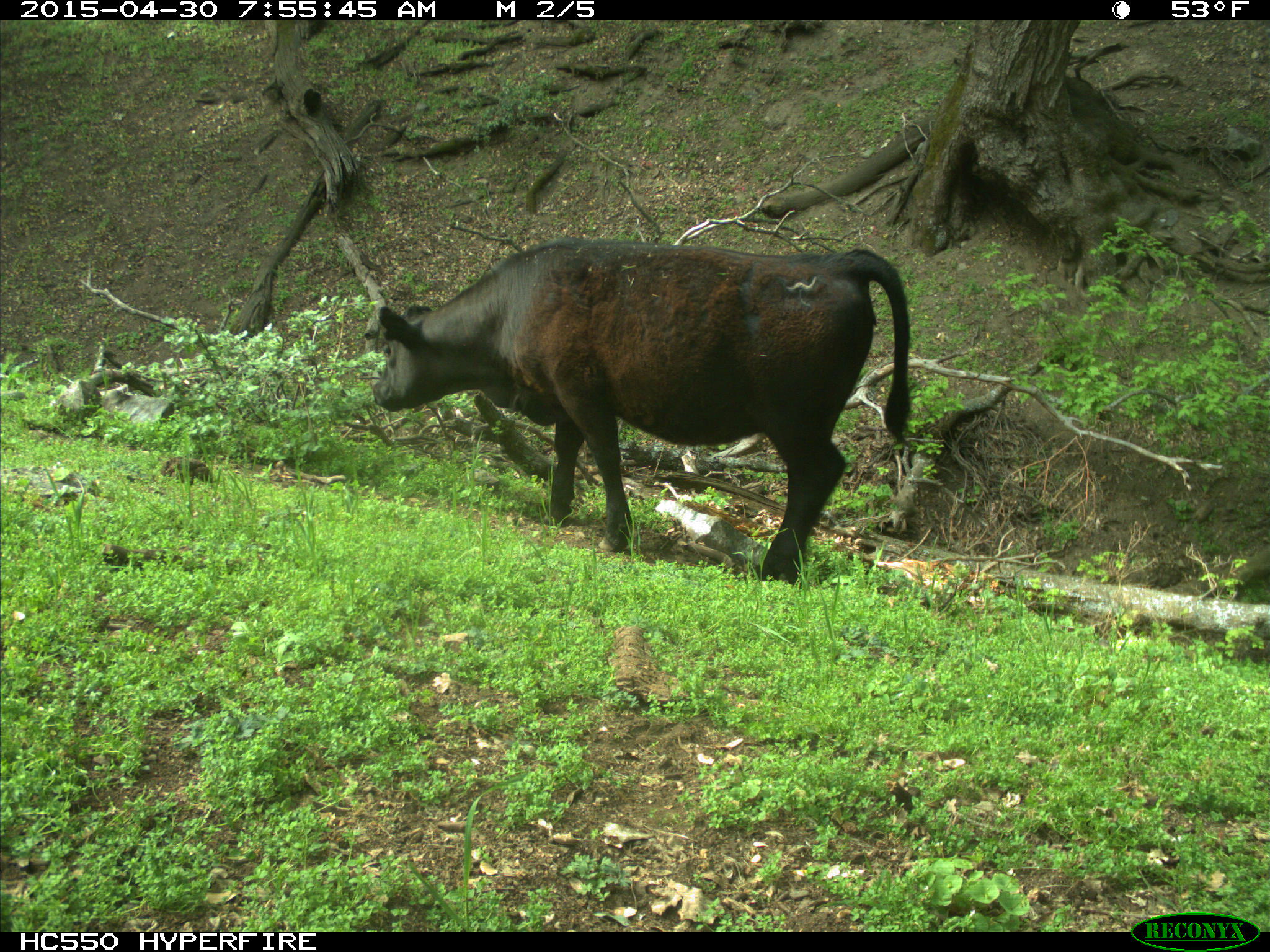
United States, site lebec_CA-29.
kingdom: Animalia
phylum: Chordata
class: Mammalia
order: Artiodactyla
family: Bovidae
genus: Bos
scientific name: Bos taurus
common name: domestic cow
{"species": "Bos taurus (domestic cow)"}